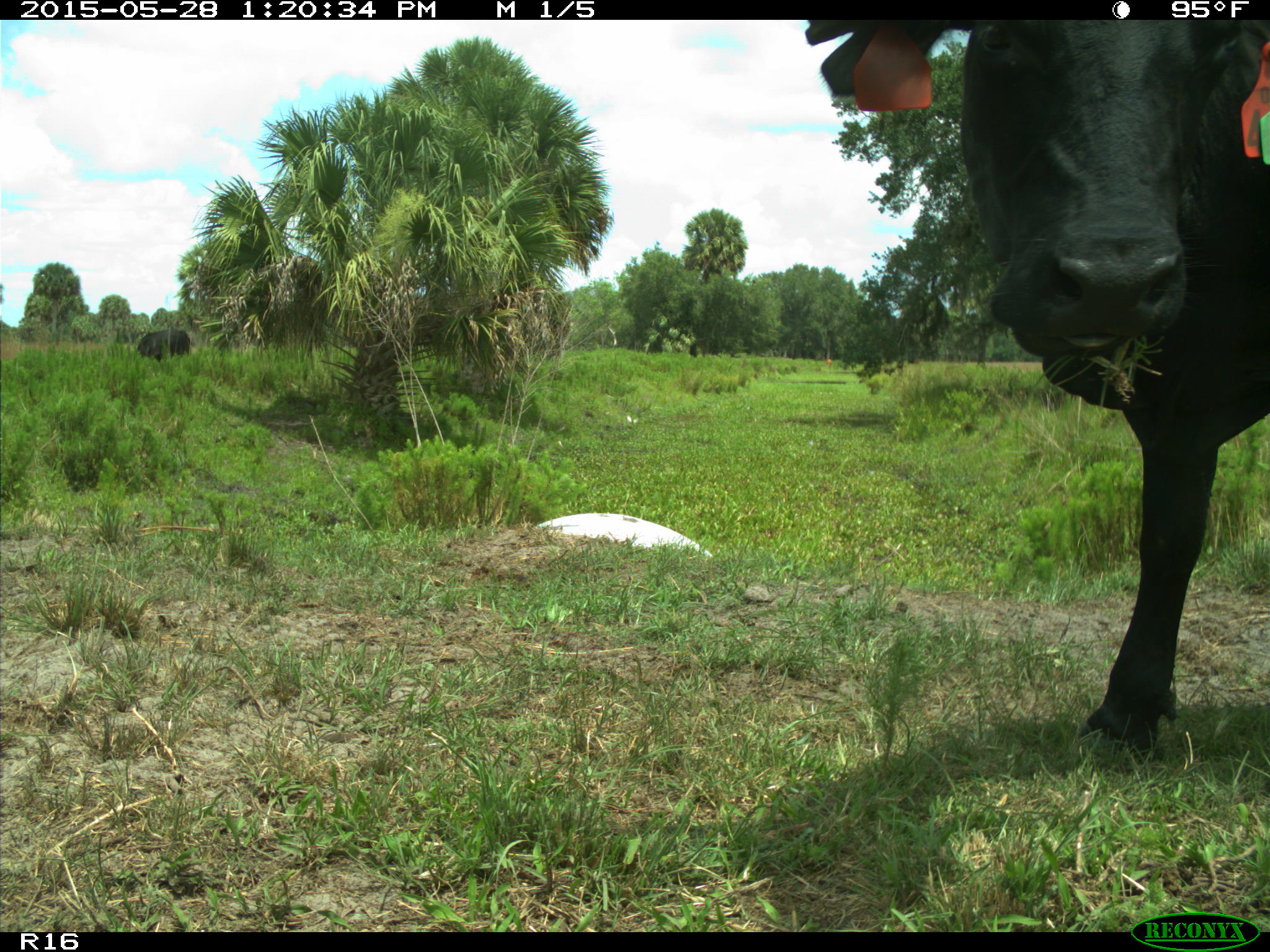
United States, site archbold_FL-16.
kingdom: Animalia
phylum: Chordata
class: Mammalia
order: Artiodactyla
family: Bovidae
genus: Bos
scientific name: Bos taurus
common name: domestic cow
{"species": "Bos taurus (domestic cow)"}